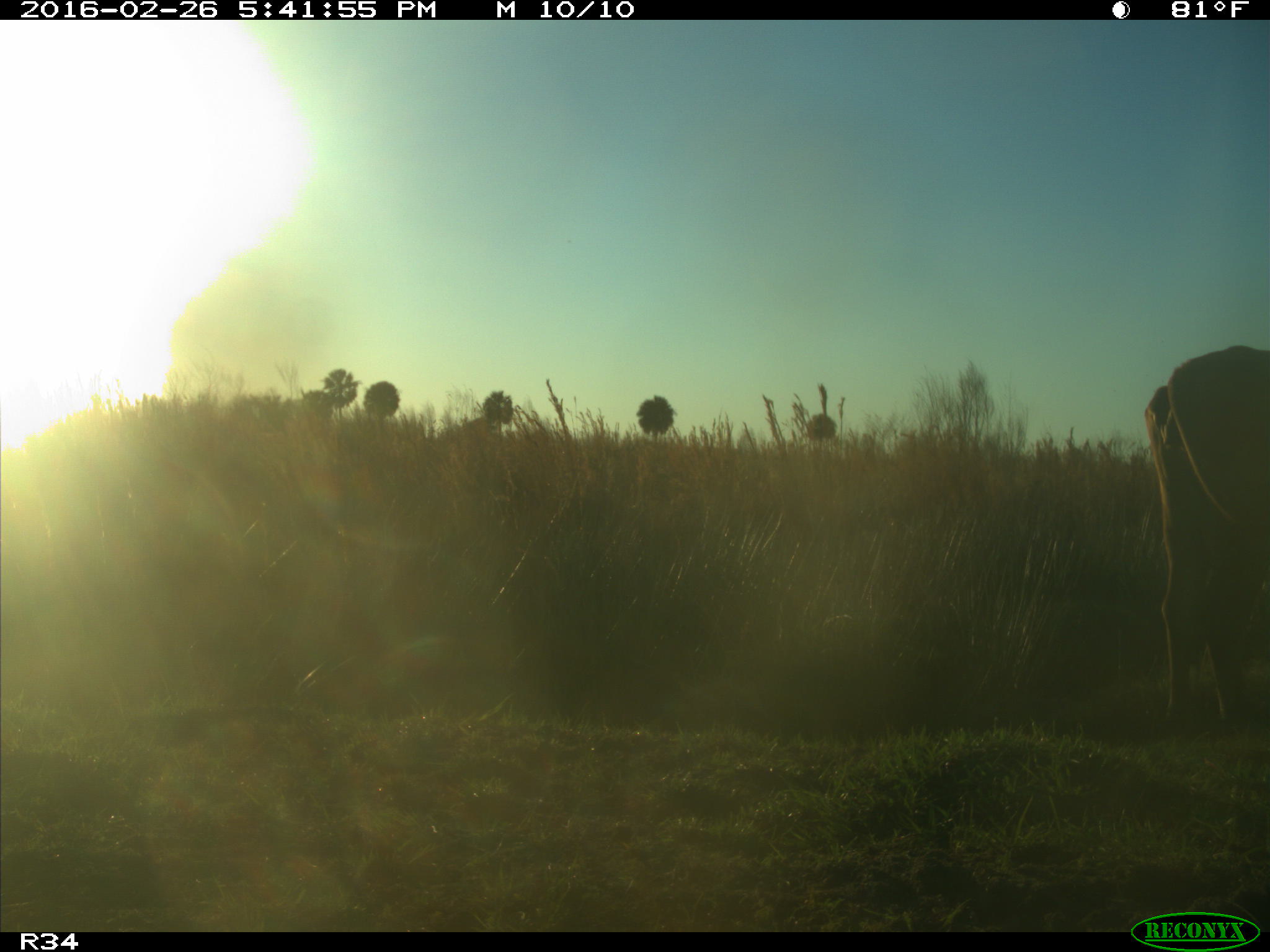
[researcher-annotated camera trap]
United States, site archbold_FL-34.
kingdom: Animalia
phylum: Chordata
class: Mammalia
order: Artiodactyla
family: Bovidae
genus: Bos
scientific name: Bos taurus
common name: domestic cow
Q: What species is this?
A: Bos taurus (domestic cow).